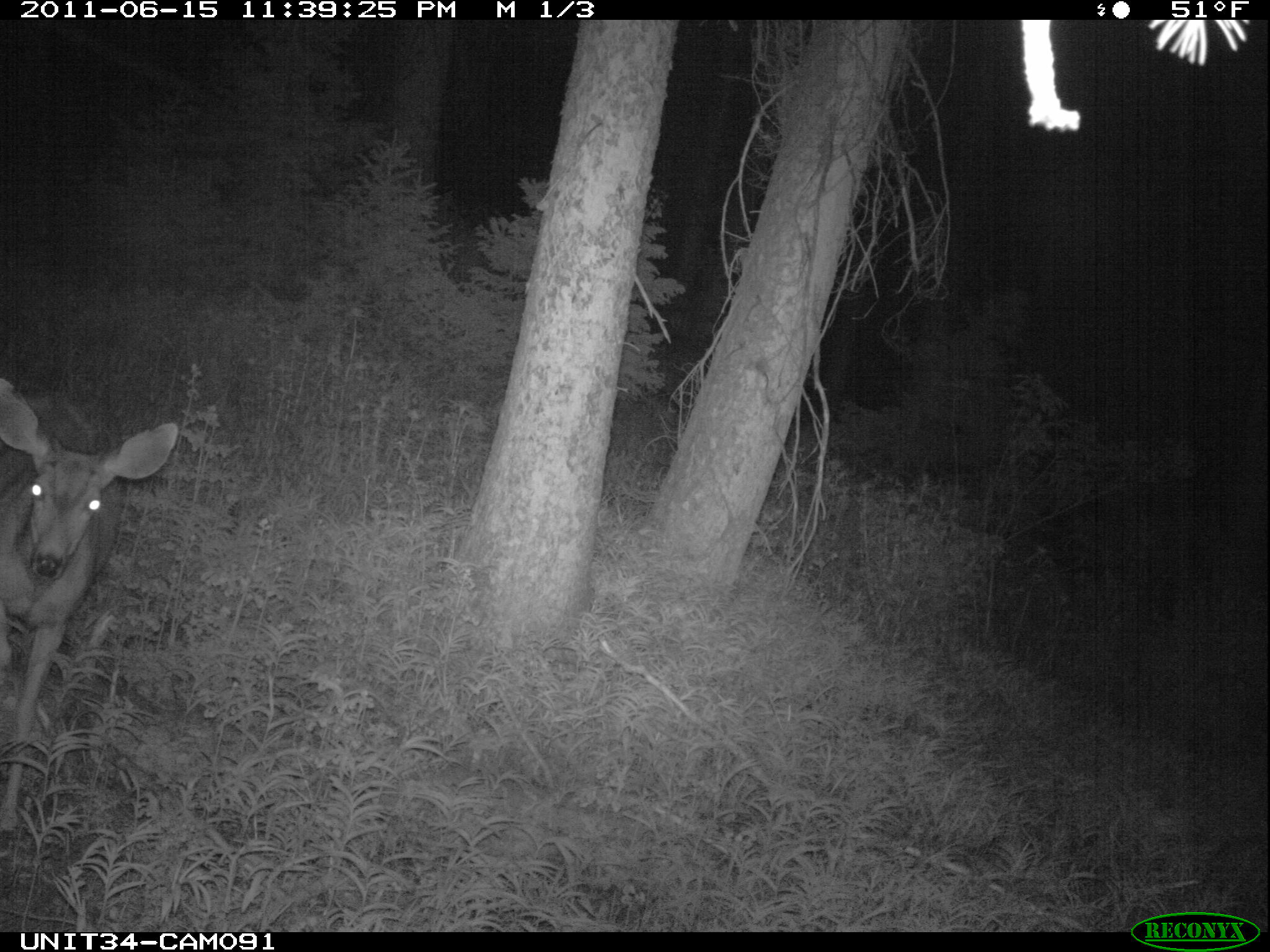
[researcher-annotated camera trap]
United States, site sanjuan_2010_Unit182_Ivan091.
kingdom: Animalia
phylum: Chordata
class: Mammalia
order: Artiodactyla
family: Cervidae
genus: Odocoileus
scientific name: Odocoileus hemionus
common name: mule deer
Odocoileus hemionus (mule deer).